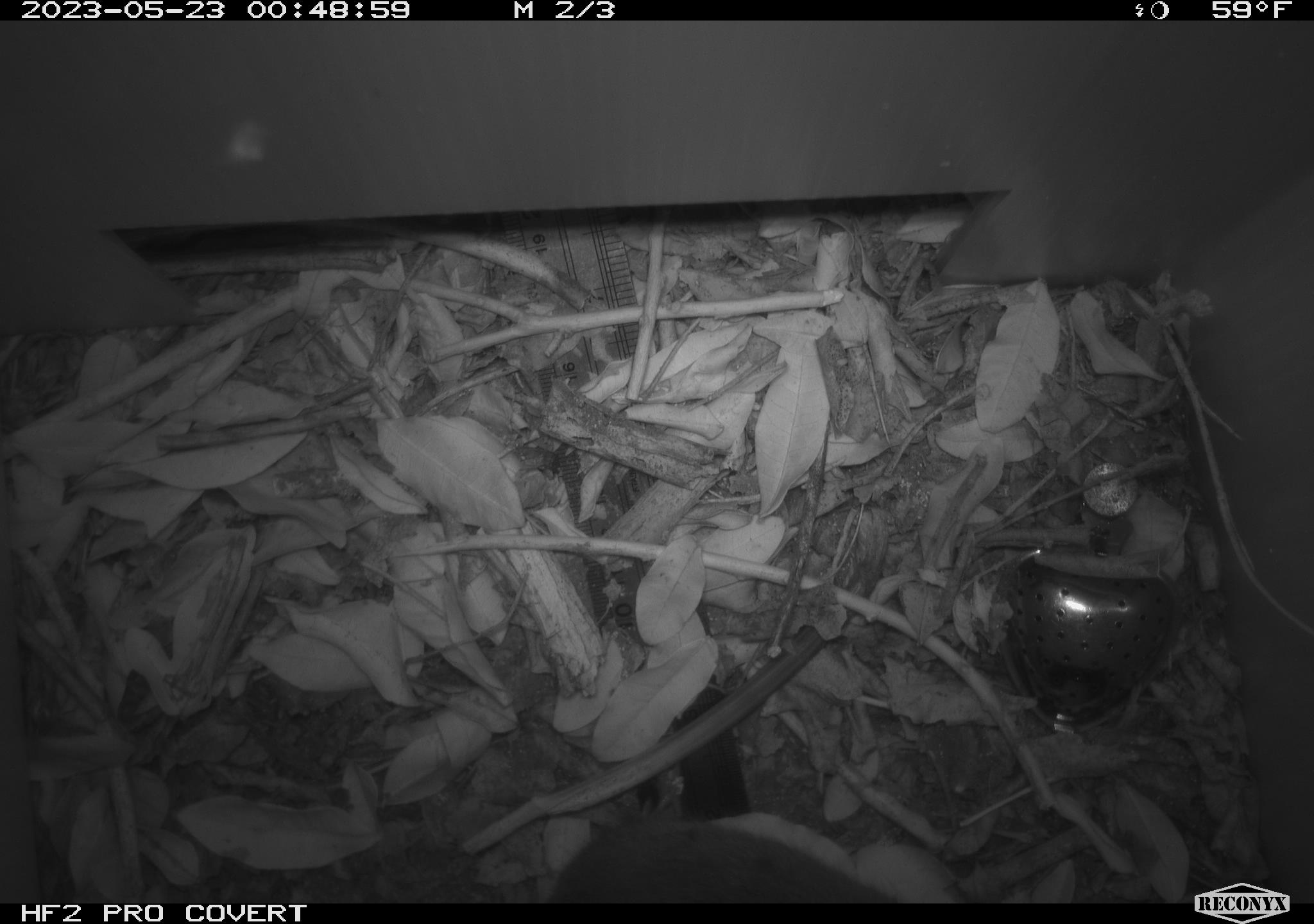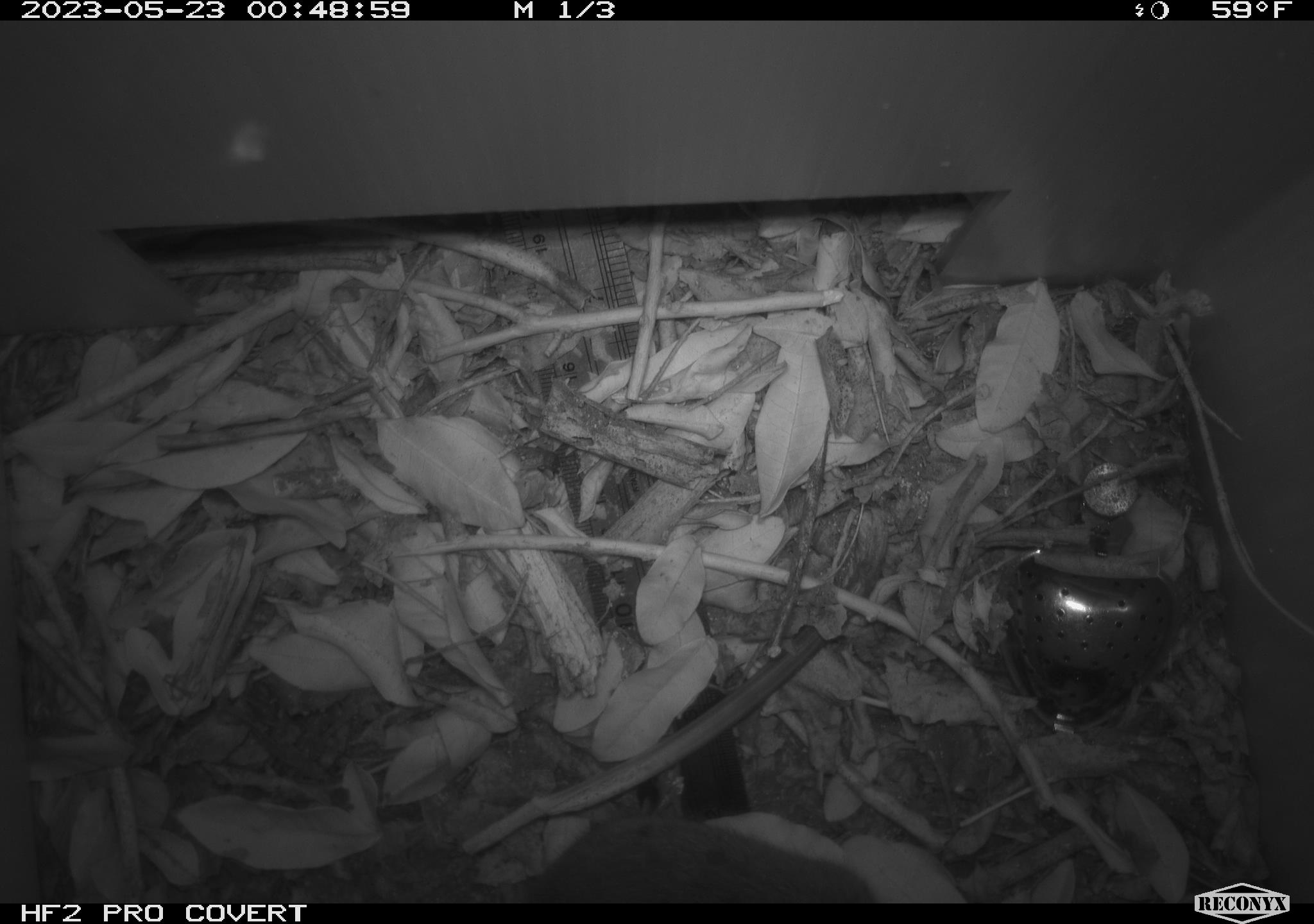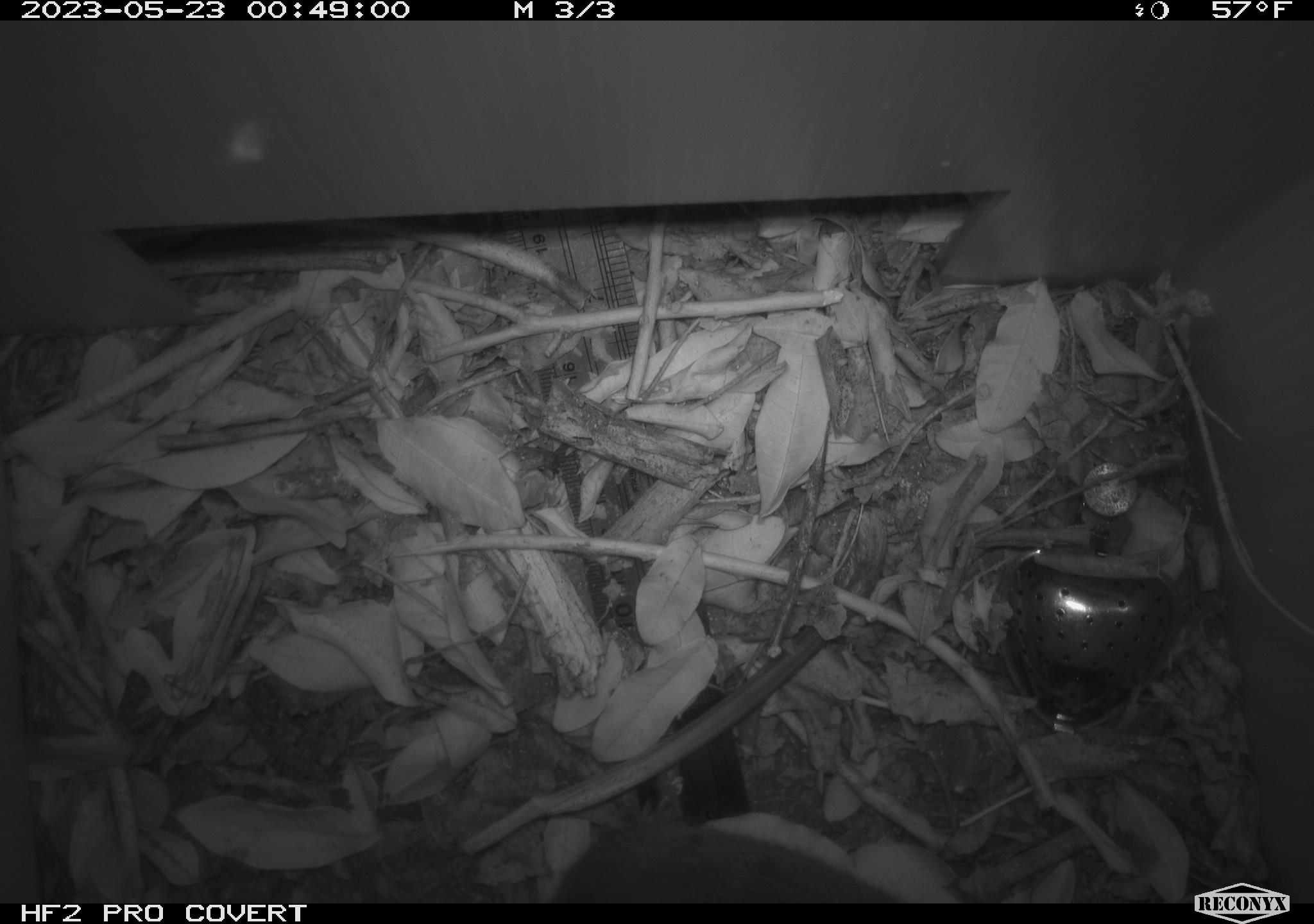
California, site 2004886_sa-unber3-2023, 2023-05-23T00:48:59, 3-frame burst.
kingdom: Animalia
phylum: Chordata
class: Mammalia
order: Rodentia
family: Cricetidae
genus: Microtus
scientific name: Microtus californicus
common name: california vole